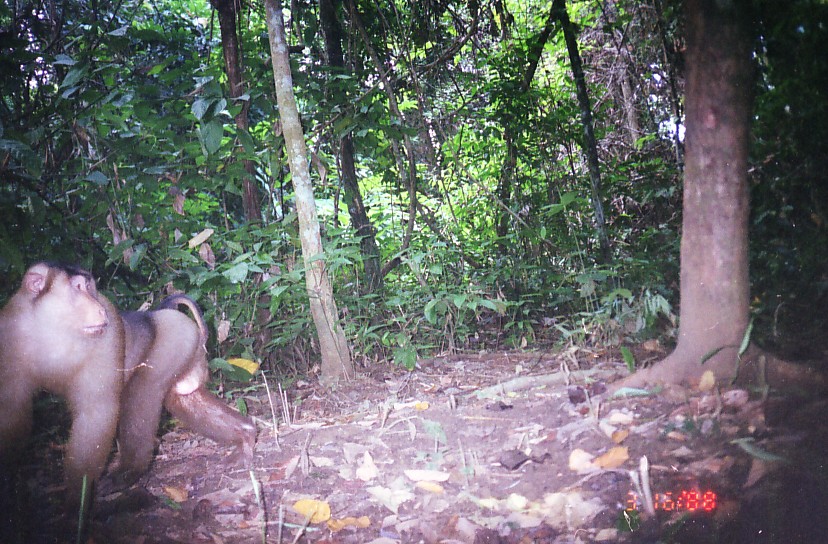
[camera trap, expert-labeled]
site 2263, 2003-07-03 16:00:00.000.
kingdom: Animalia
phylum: Chordata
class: Mammalia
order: Primates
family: Cercopithecidae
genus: Macaca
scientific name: Macaca nemestrina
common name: southern pig-tailed macaque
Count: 1.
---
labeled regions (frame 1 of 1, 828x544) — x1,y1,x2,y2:
macaca nemestrina: 0,258,257,544